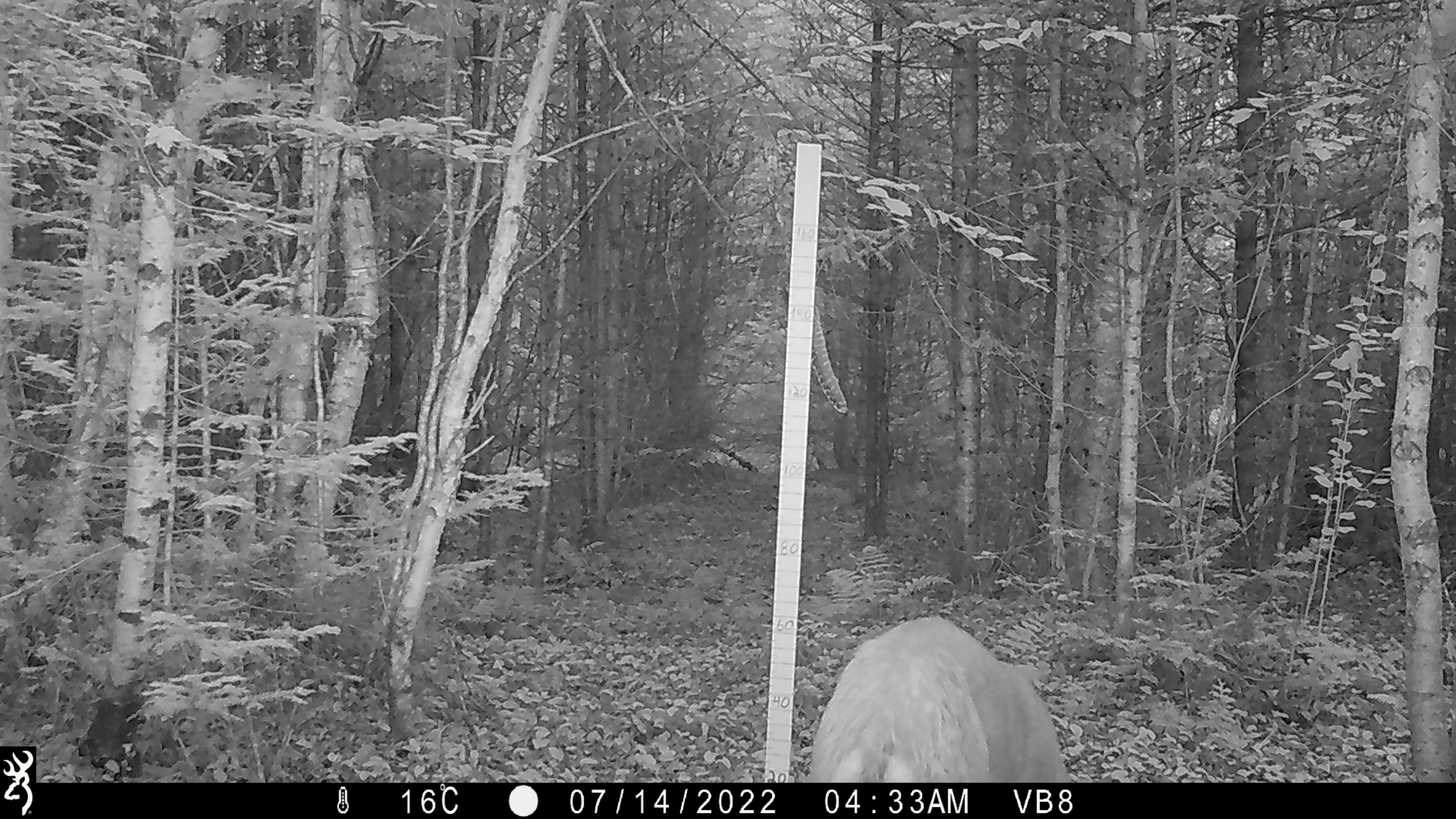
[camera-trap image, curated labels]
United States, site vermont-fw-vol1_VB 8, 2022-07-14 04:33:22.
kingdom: Animalia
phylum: Chordata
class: Mammalia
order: Artiodactyla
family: Cervidae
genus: Odocoileus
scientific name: Odocoileus virginianus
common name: white-tailed deer